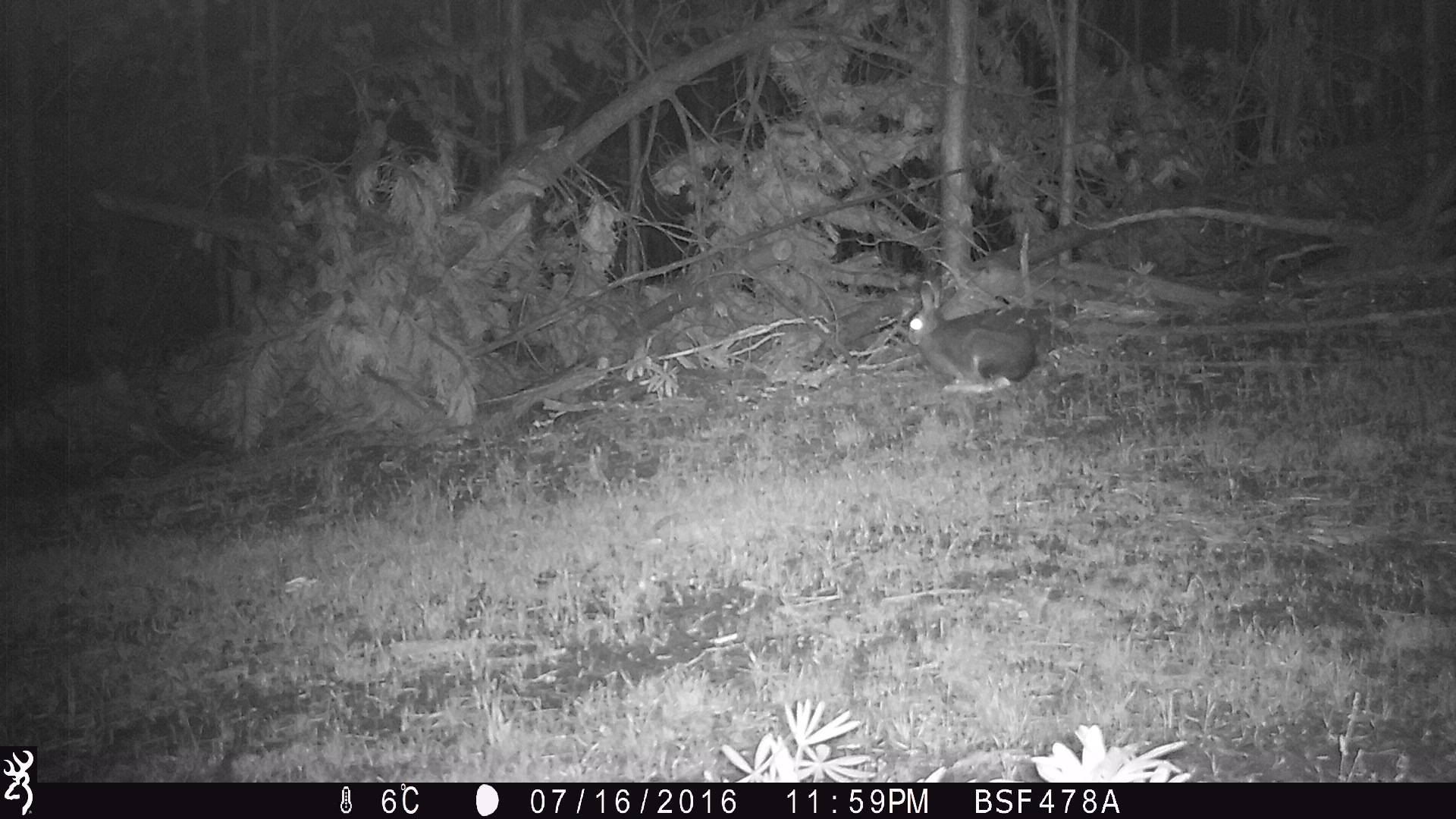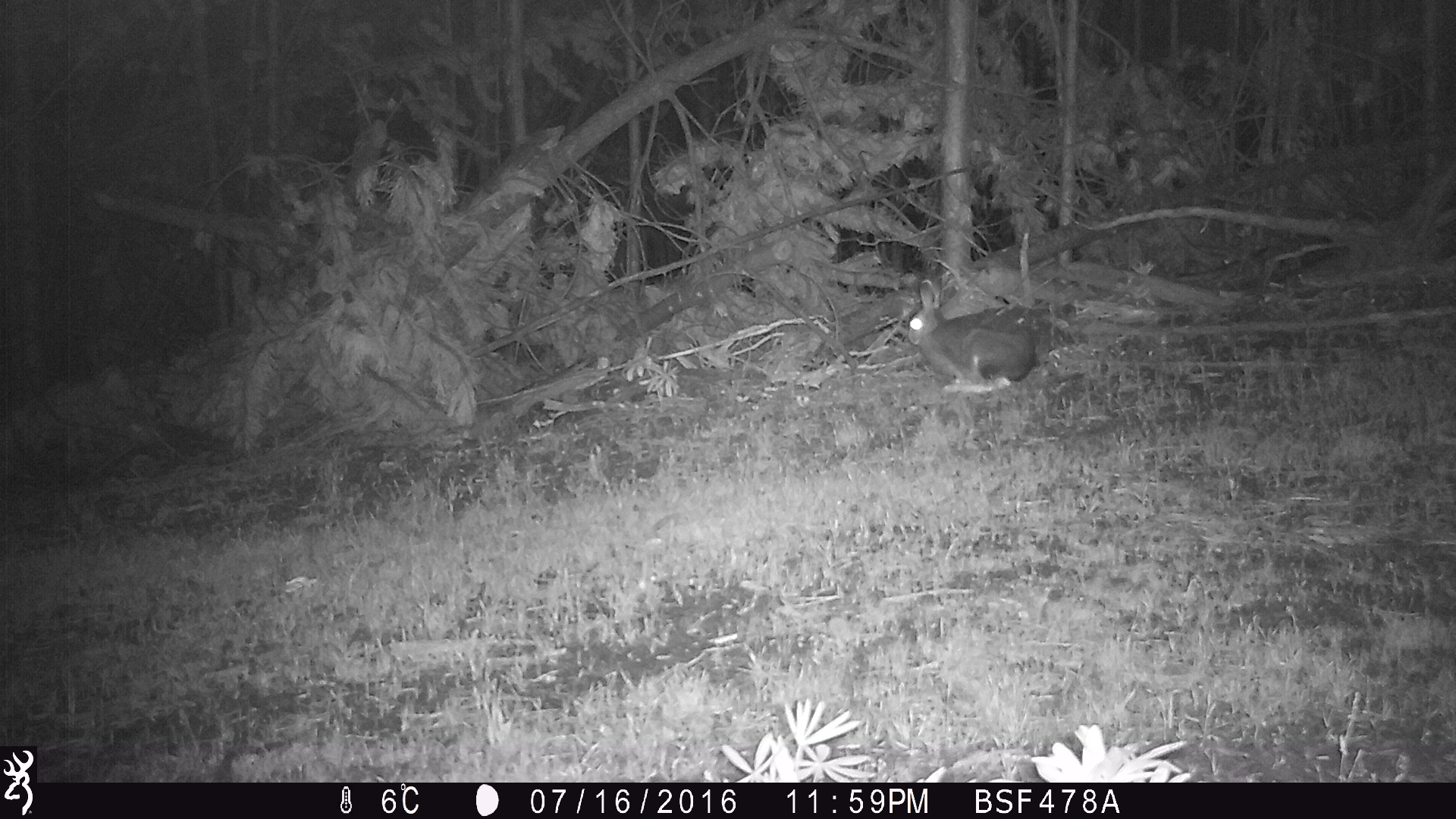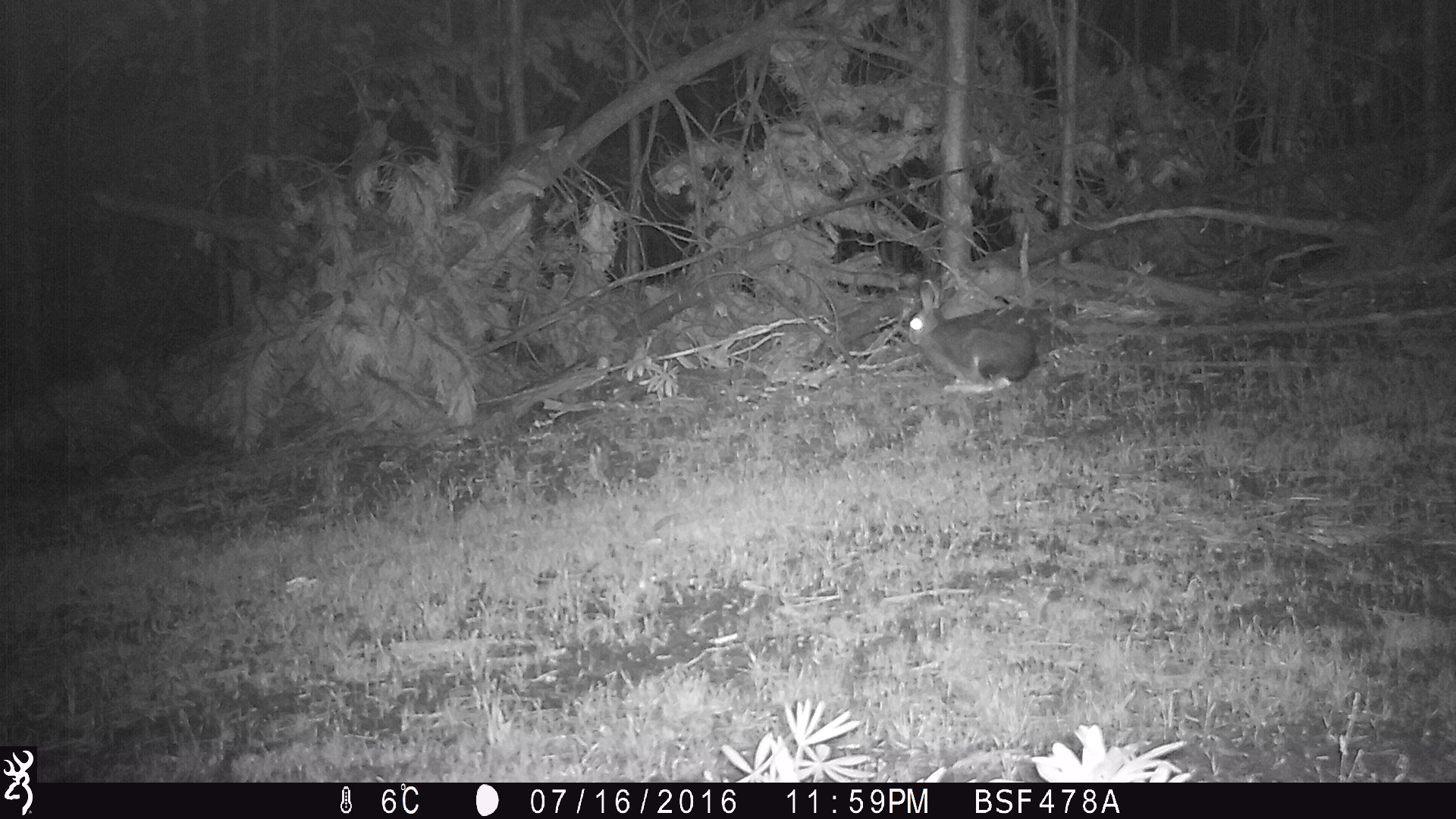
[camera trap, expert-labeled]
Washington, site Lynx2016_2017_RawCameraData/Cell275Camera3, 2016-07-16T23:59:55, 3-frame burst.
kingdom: Animalia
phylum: Chordata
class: Mammalia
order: Lagomorpha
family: Leporidae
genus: Lepus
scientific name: Lepus americanus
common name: snowshoe hare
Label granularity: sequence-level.